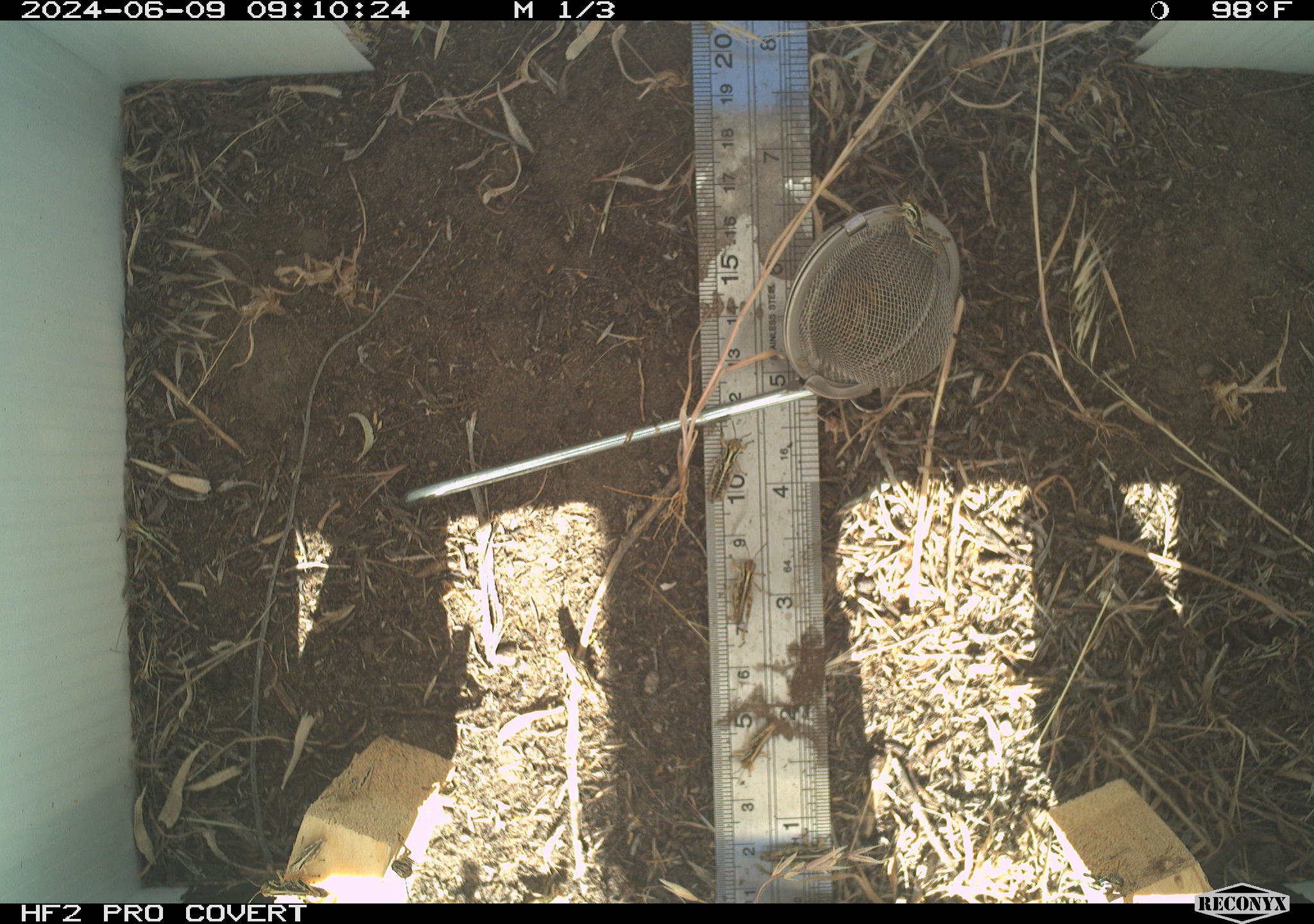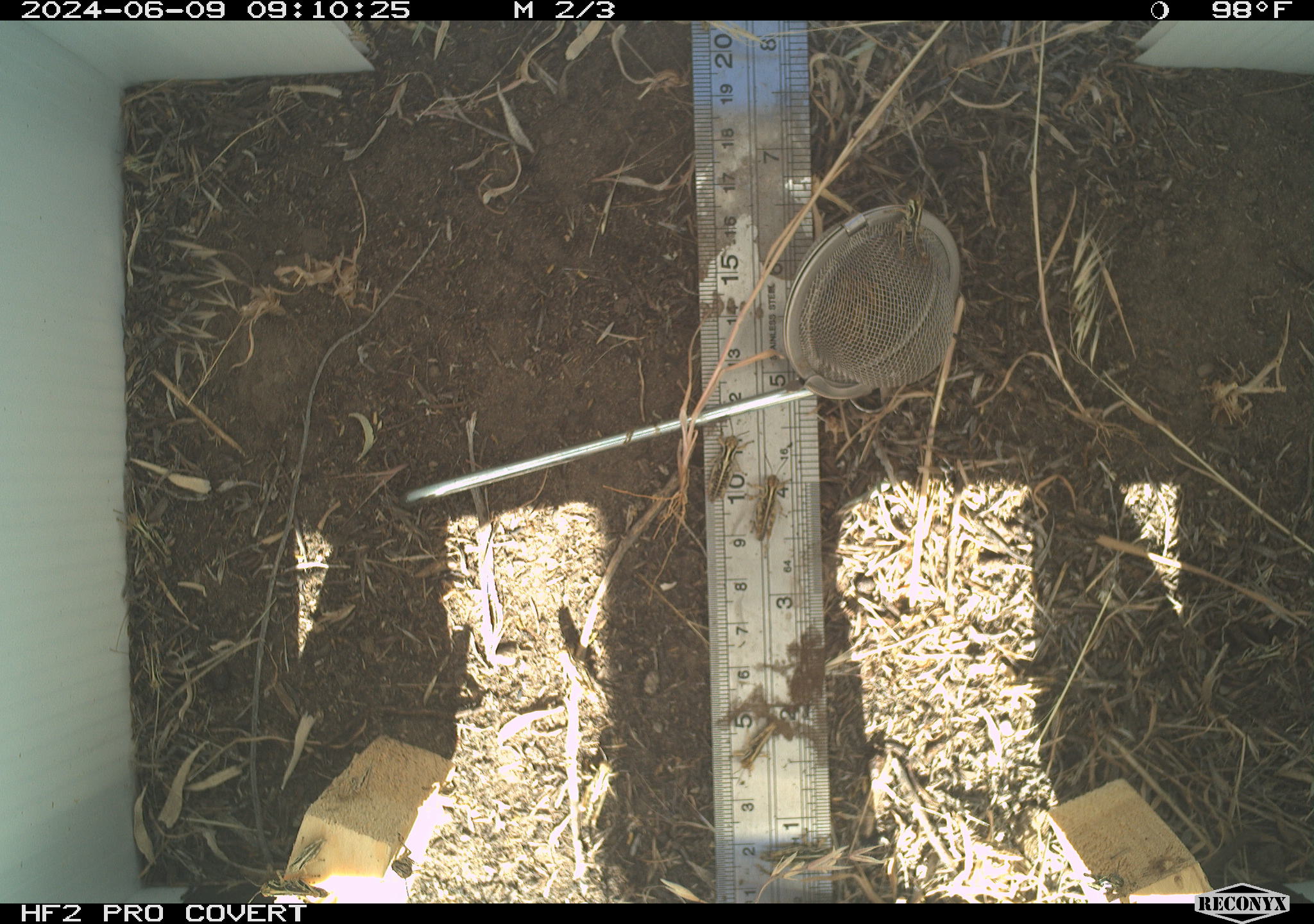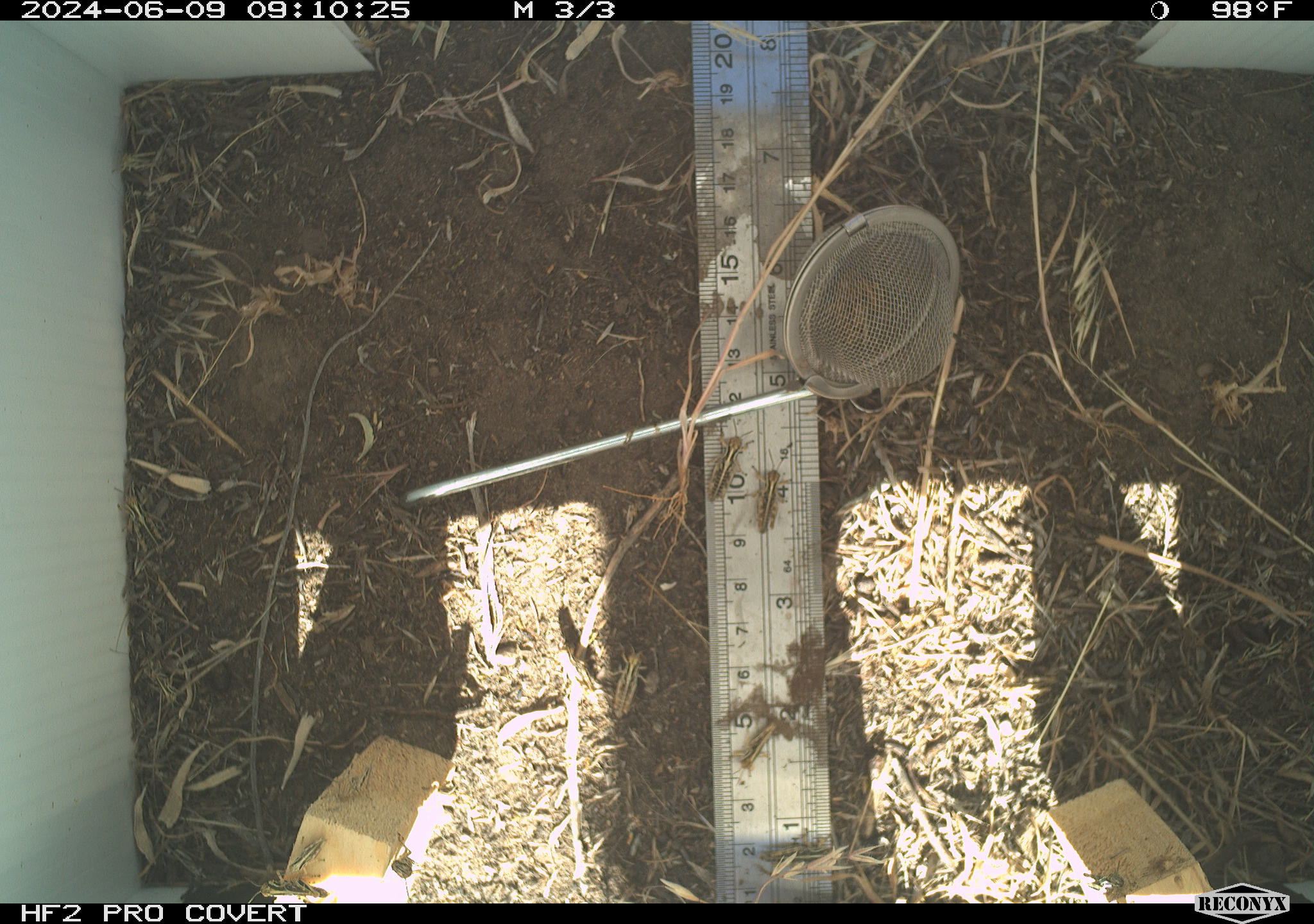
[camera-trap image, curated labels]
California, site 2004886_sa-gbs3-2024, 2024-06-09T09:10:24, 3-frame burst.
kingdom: Animalia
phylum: Arthropoda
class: Insecta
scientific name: Insecta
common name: insect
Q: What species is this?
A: Insect (Insecta).